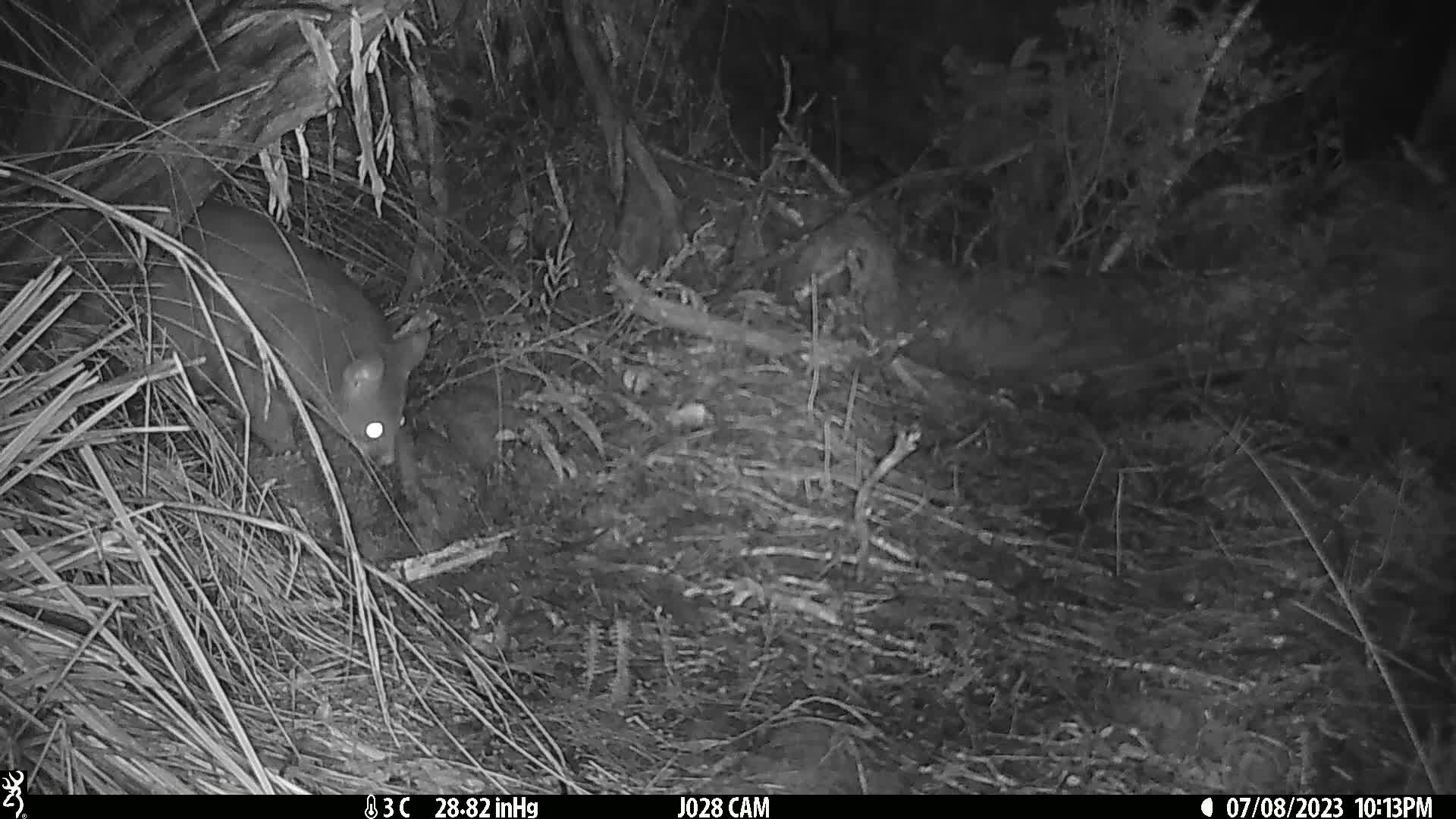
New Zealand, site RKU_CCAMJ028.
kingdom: Animalia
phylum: Chordata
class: Mammalia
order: Diprotodontia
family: Phalangeridae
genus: Trichosurus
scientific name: Trichosurus vulpecula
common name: common brushtail possum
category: possum